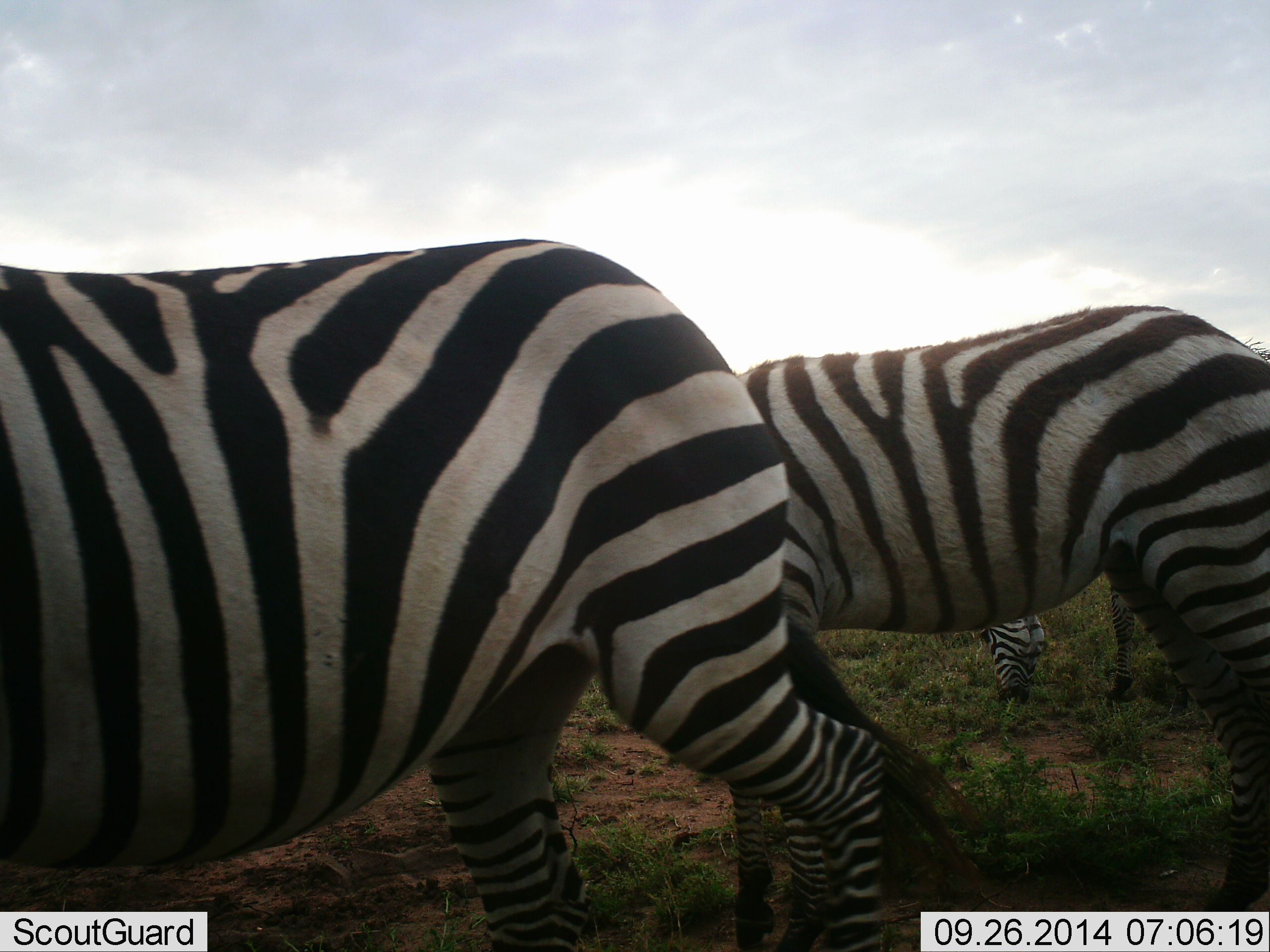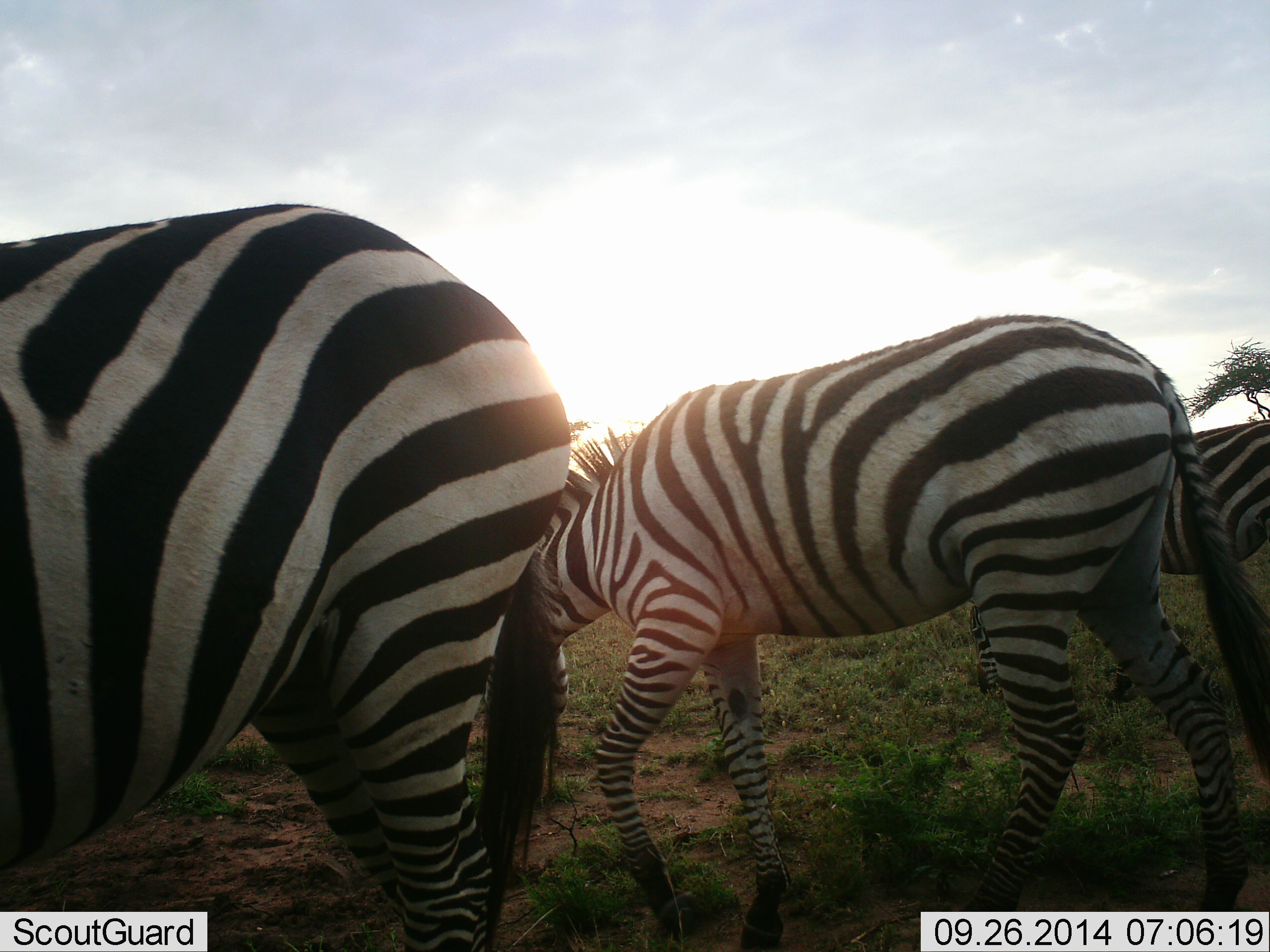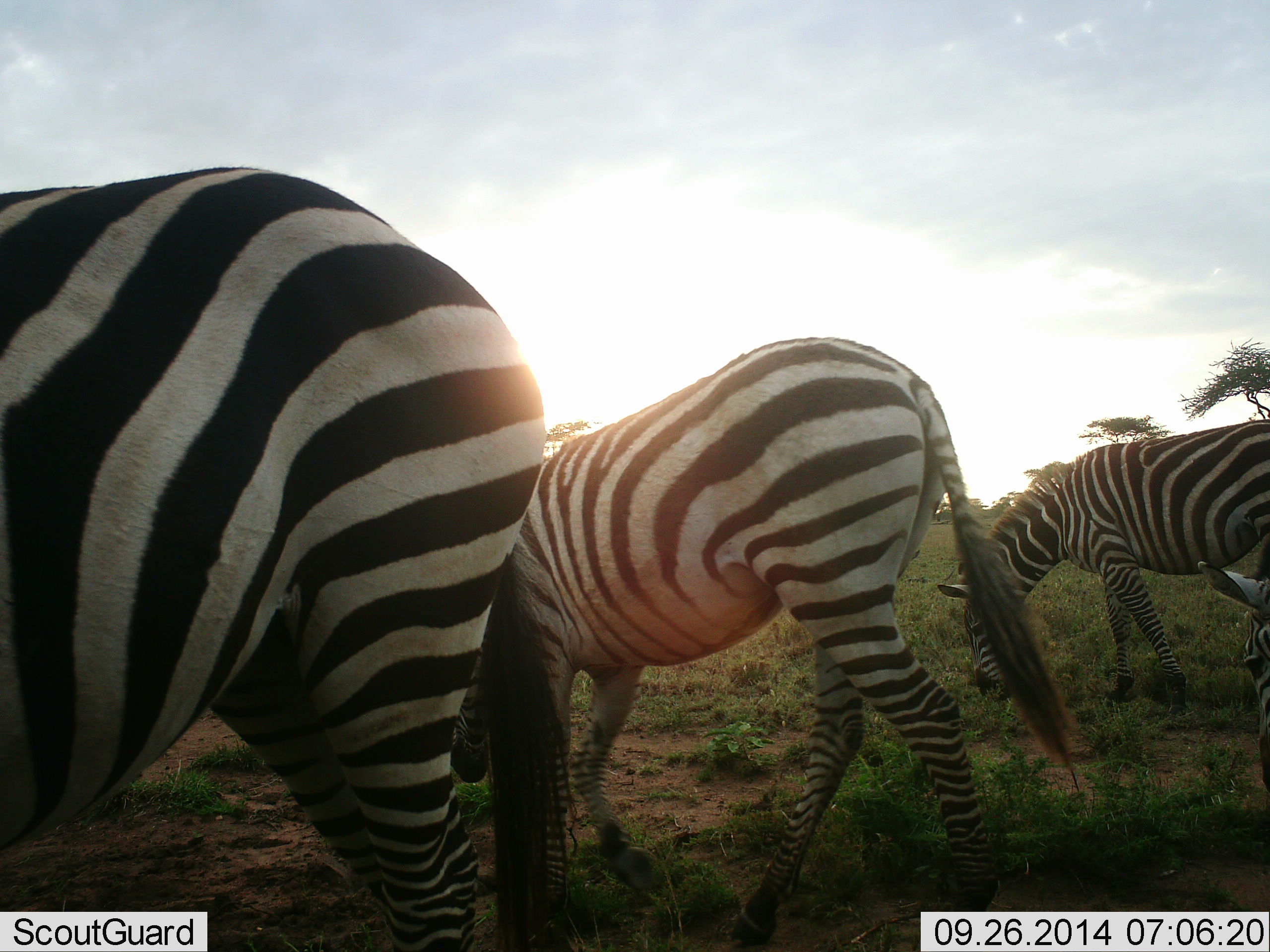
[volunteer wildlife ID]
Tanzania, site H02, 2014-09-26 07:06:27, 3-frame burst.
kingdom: Animalia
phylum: Chordata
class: Mammalia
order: Perissodactyla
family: Equidae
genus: Equus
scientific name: Equus quagga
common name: plains zebra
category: zebra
Zebra (plains zebra) (Equus quagga), count 3. Behavior (volunteer vote fractions): standing 0%, resting 0%, moving 60%, interacting 0%. Young present (vote fraction): 0%. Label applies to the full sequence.